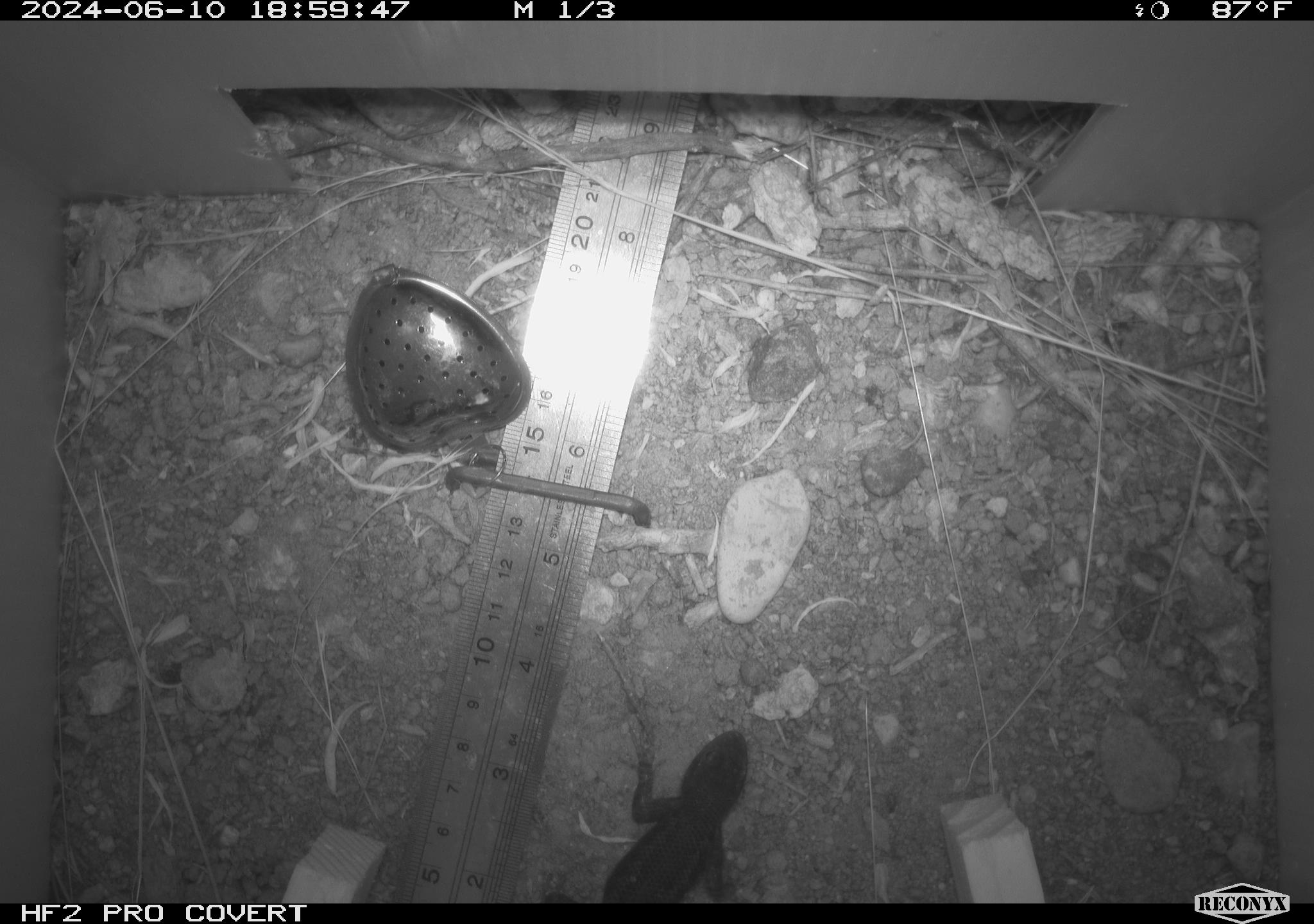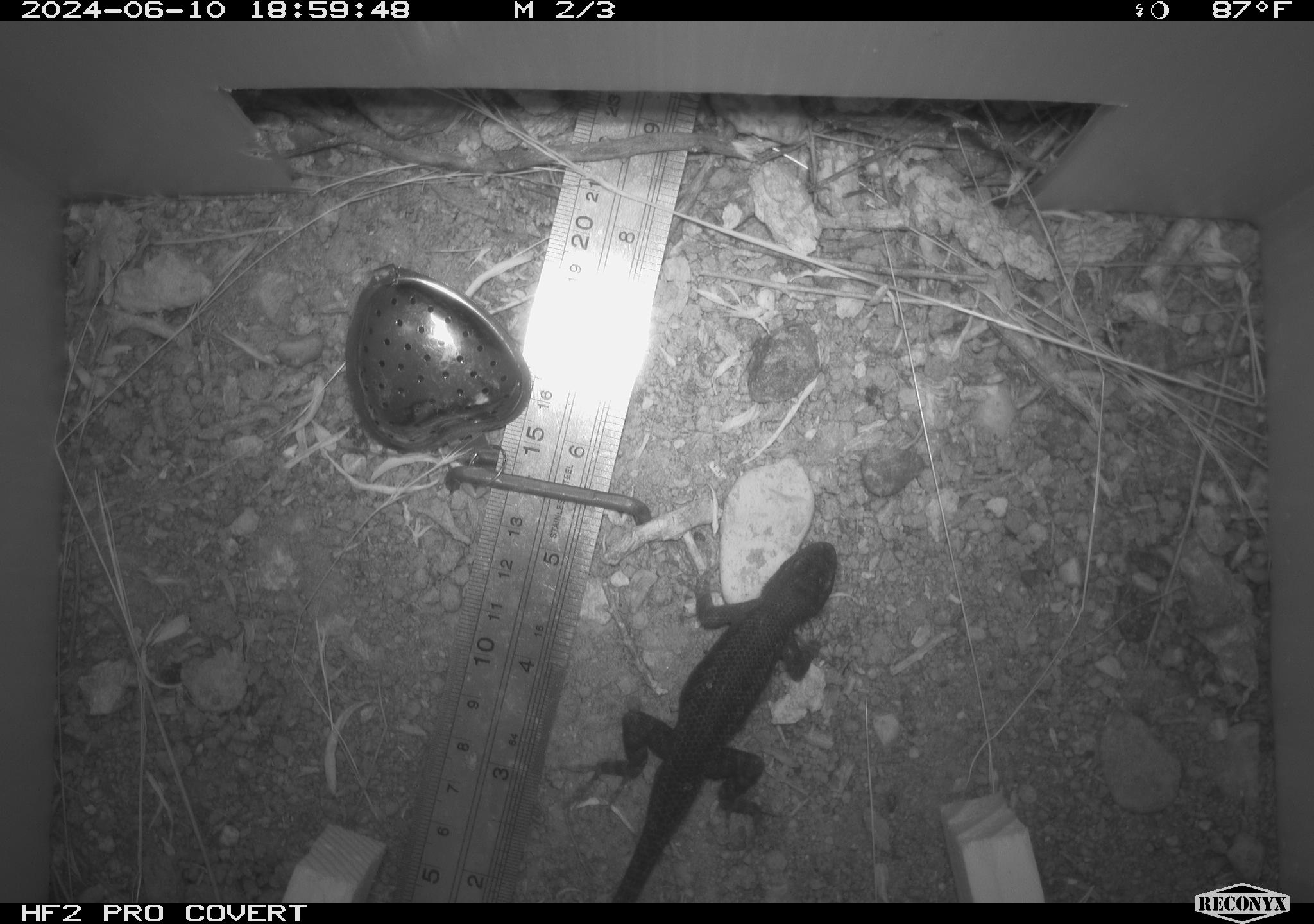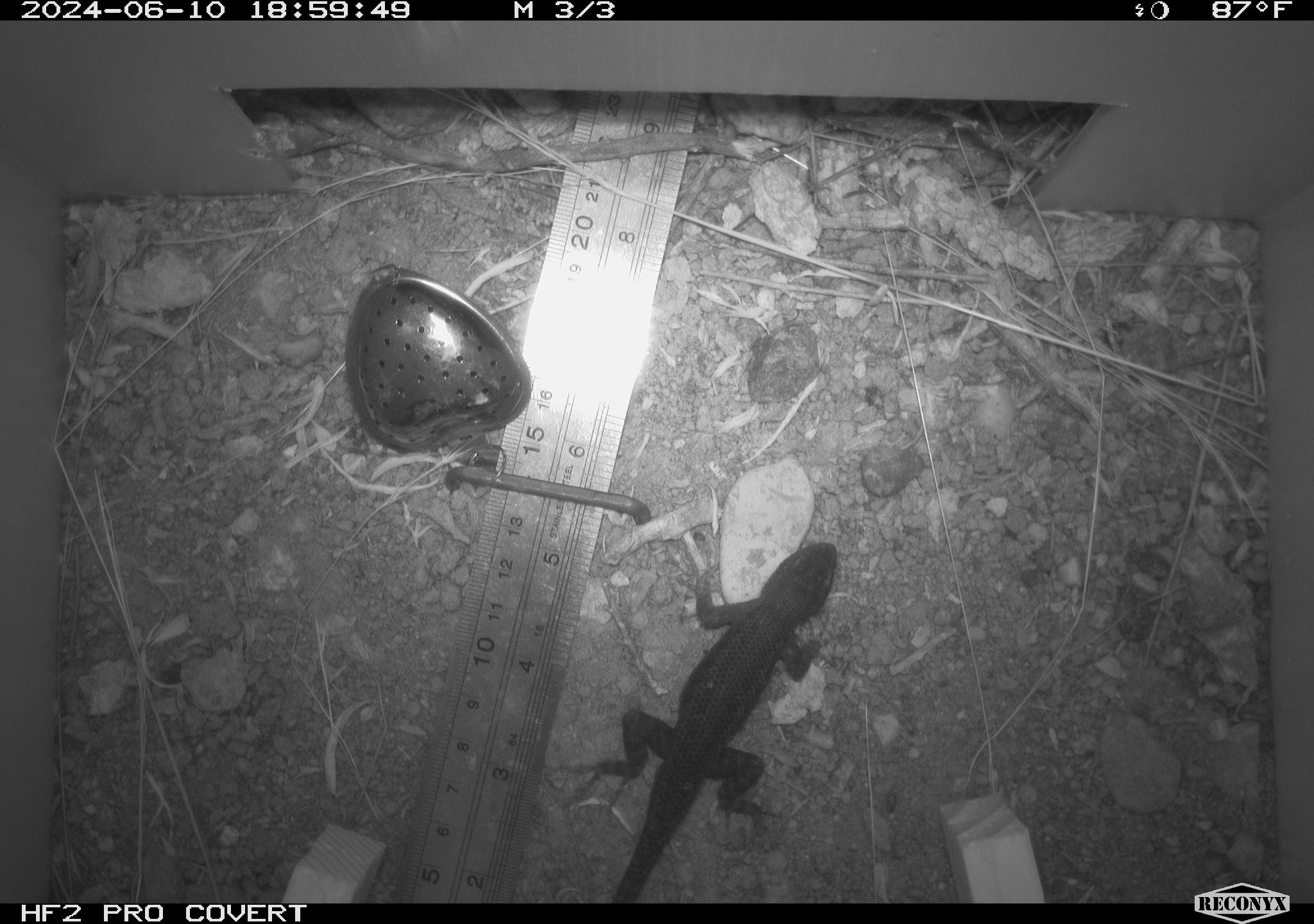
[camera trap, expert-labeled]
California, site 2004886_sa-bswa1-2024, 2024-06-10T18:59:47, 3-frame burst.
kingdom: Animalia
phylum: Chordata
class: Reptilia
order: Squamata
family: Phrynosomatidae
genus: Sceloporus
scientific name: Sceloporus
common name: spiny lizards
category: sceloporus species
Sceloporus species (spiny lizards) (Sceloporus).